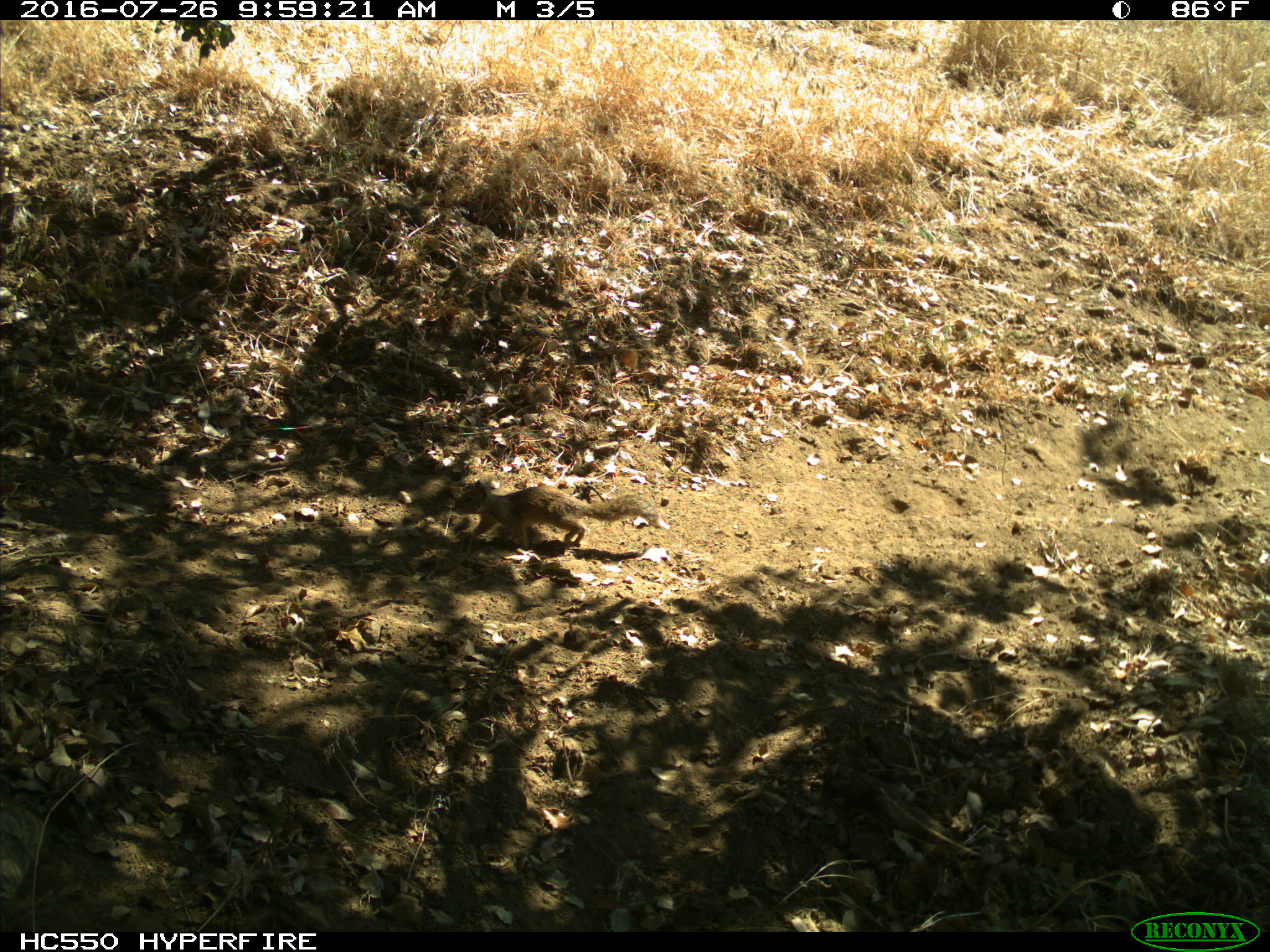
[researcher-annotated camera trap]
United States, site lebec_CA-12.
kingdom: Animalia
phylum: Chordata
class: Mammalia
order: Rodentia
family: Sciuridae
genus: Otospermophilus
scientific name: Otospermophilus beecheyi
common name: california ground squirrel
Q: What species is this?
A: Otospermophilus beecheyi (california ground squirrel).